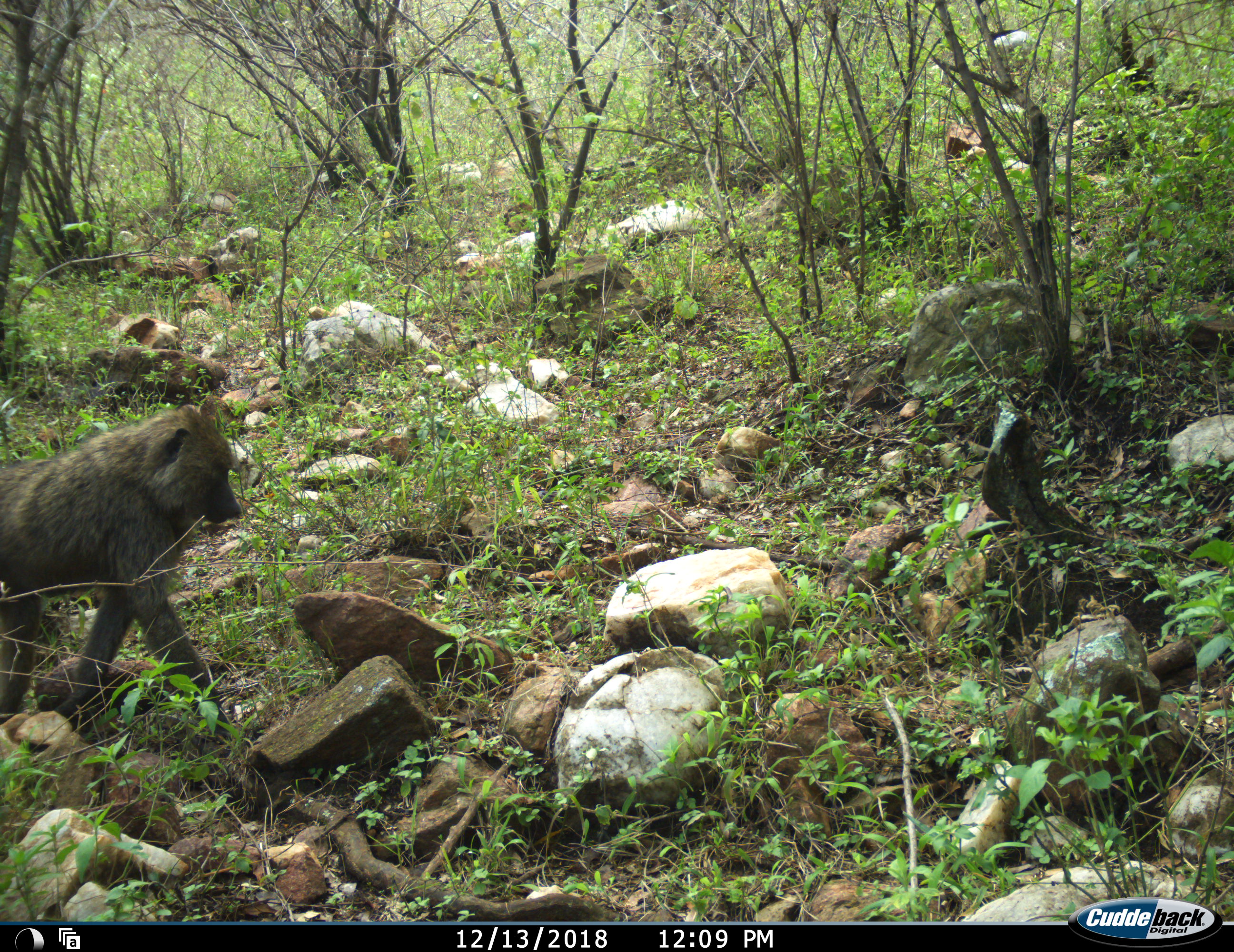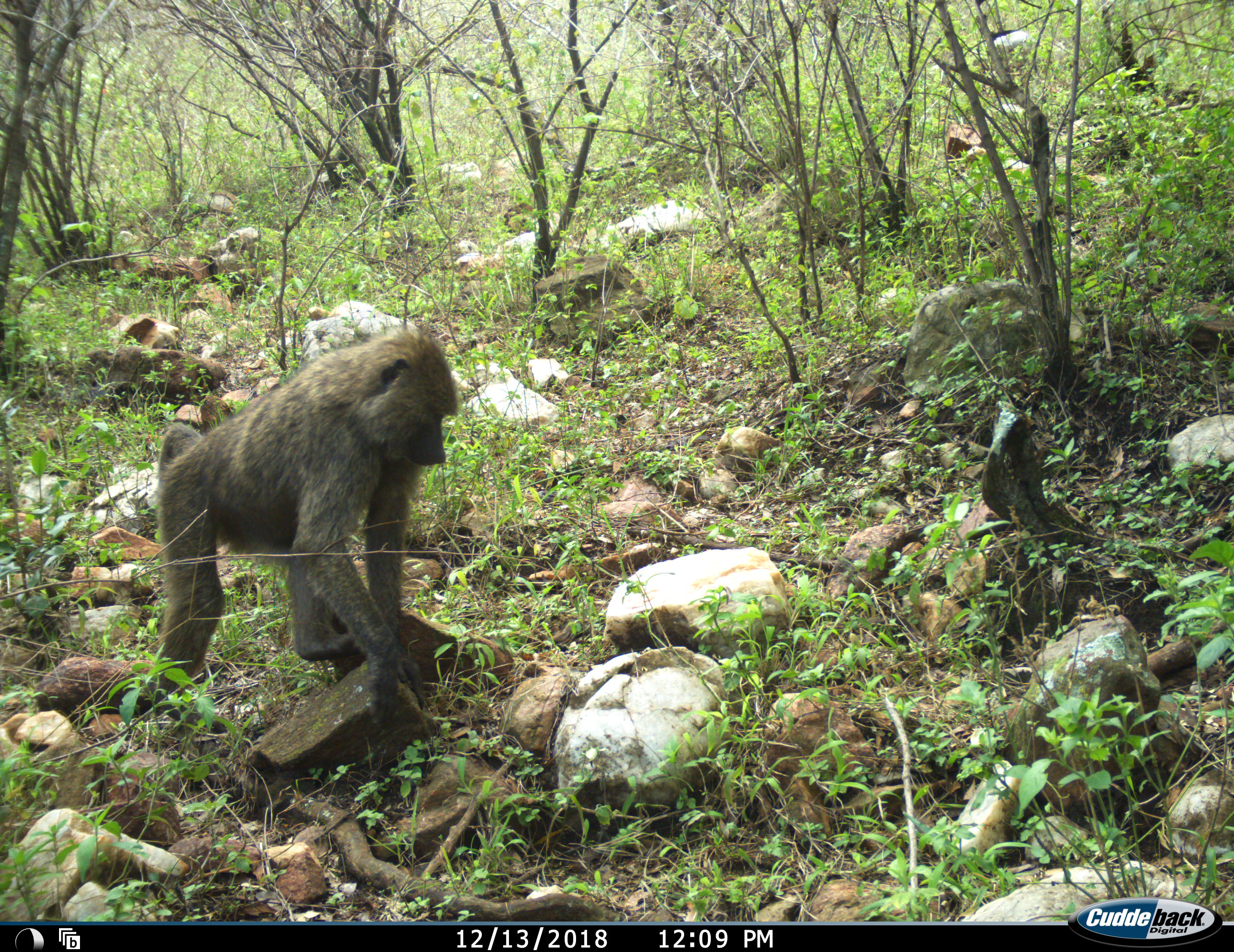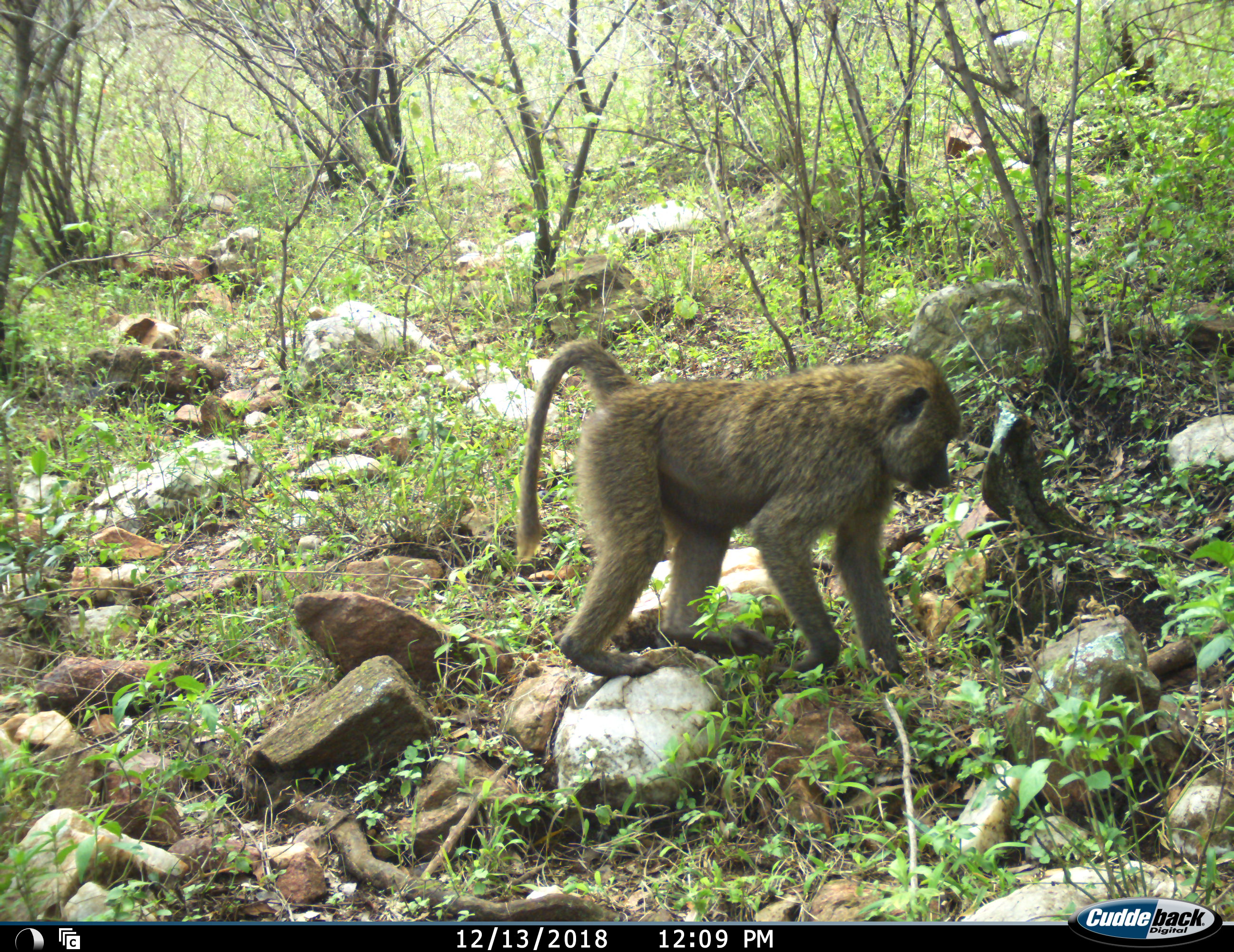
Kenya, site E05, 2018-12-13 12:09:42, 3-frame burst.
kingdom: Animalia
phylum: Chordata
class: Mammalia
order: Primates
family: Cercopithecidae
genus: Papio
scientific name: Papio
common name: baboon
Baboon (Papio), count 1. Behavior (volunteer vote fractions): standing 0%, resting 0%, moving 100%, interacting 0%. Young present (vote fraction): 0%. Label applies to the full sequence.